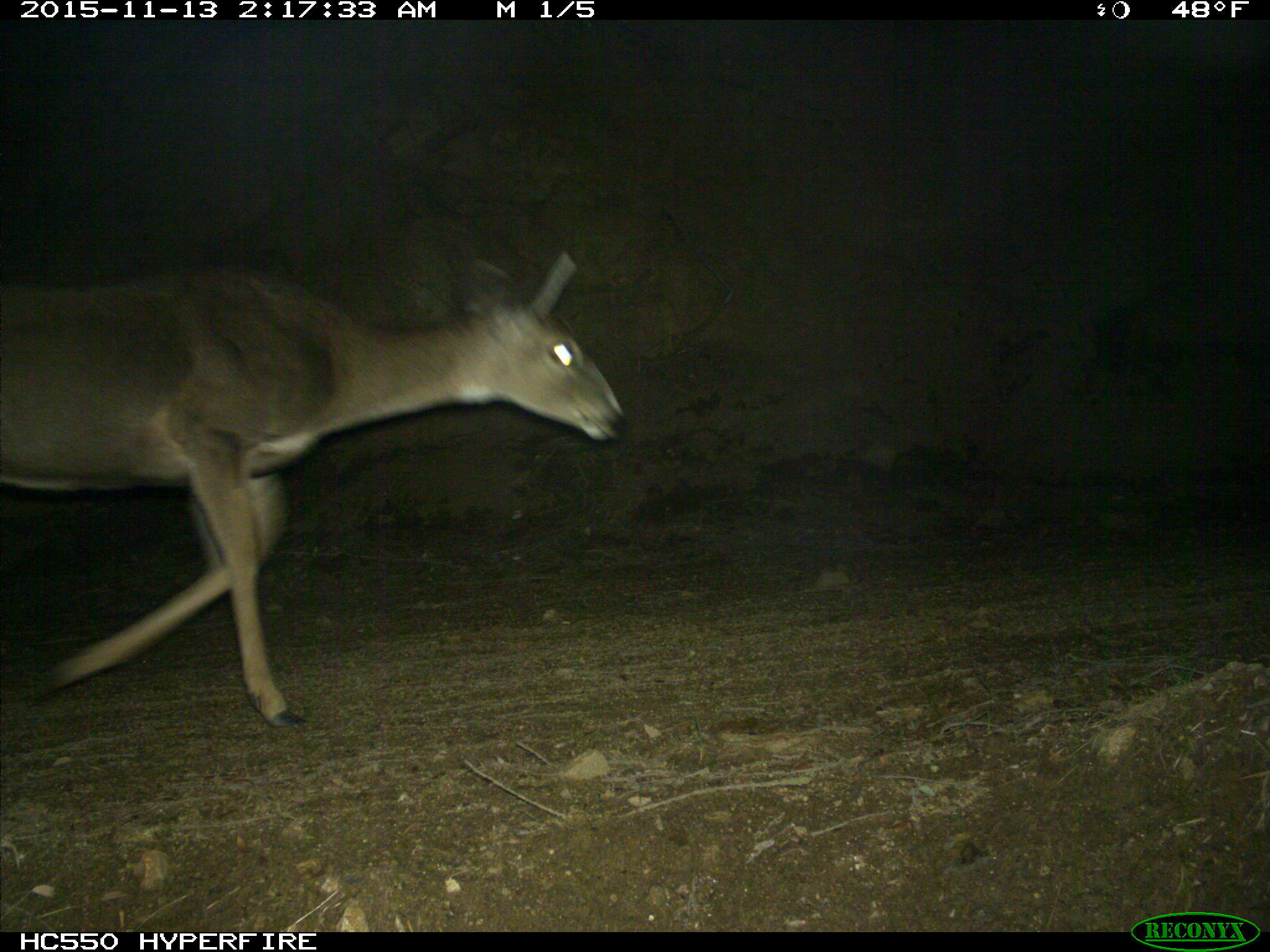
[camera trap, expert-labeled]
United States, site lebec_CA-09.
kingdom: Animalia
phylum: Chordata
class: Mammalia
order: Artiodactyla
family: Cervidae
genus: Odocoileus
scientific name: Odocoileus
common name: deer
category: unidentified deer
Unidentified deer (deer) (Odocoileus).